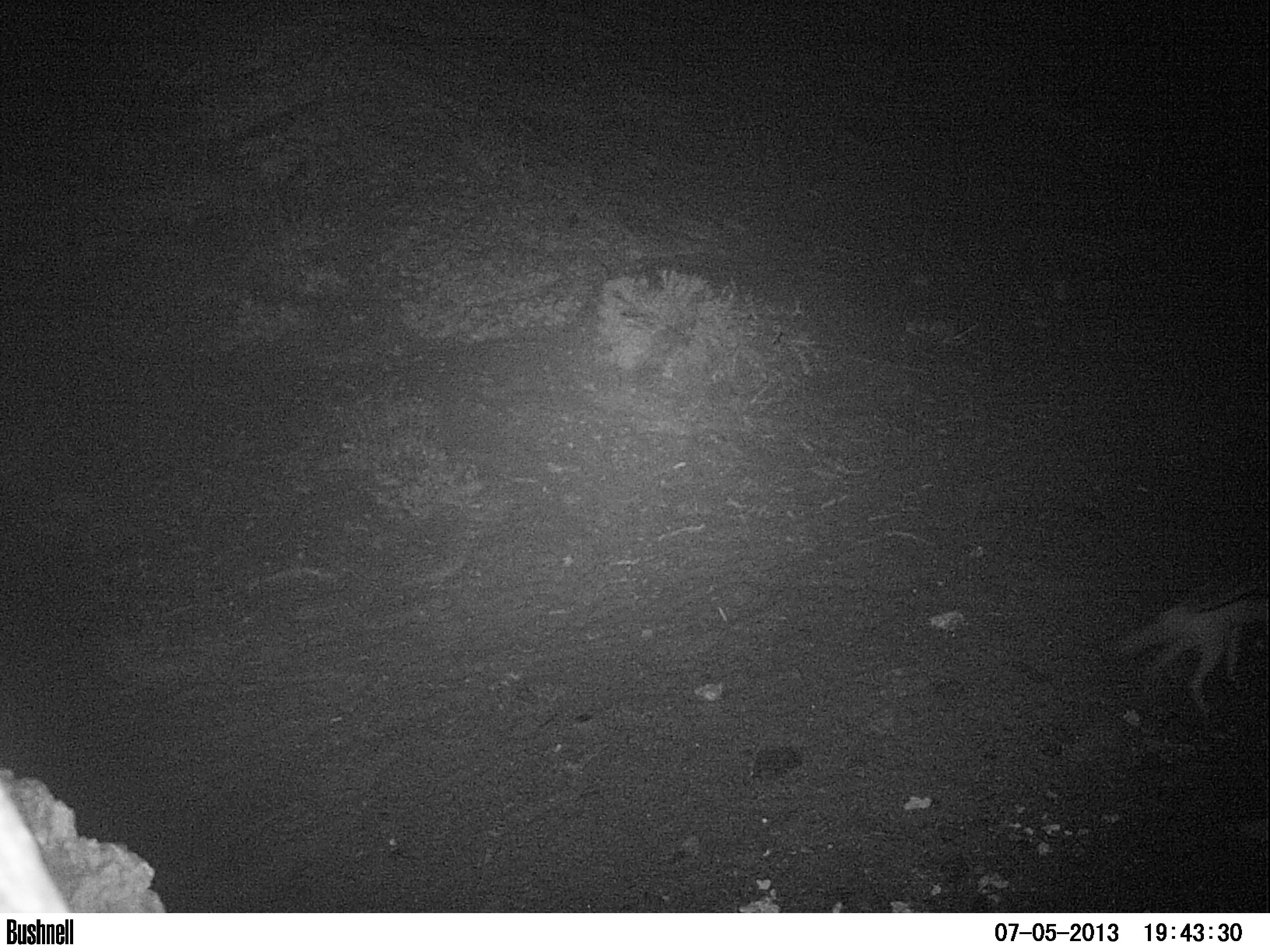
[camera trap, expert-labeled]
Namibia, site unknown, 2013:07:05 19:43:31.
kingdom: Animalia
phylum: Chordata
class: Mammalia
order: Carnivora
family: Canidae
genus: Lupulella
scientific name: Lupulella mesomelas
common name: black-backed jackal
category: canis mesomelas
Canis mesomelas (black-backed jackal) (Lupulella mesomelas).